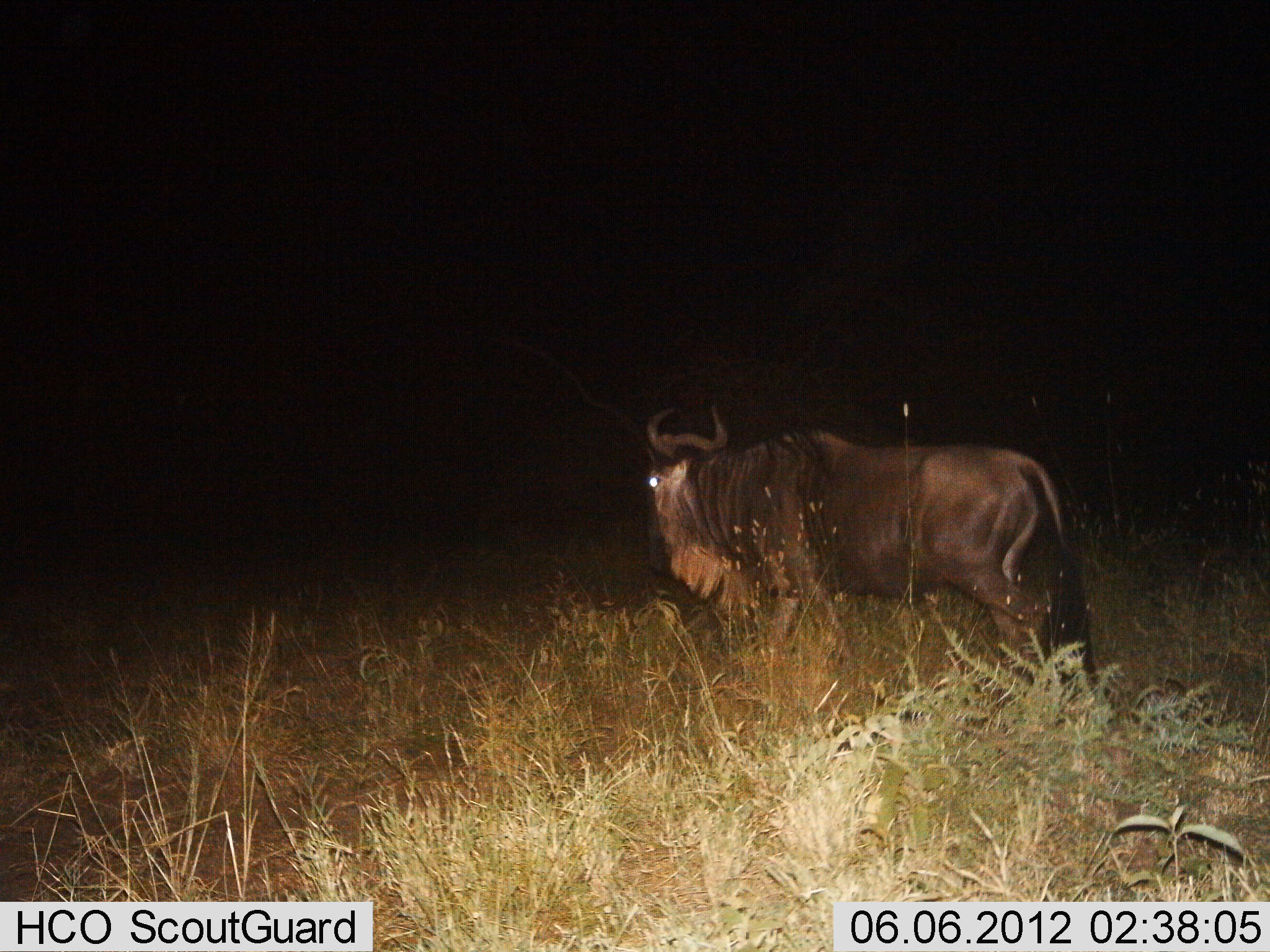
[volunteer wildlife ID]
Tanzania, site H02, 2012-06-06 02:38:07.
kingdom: Animalia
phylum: Chordata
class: Mammalia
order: Artiodactyla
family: Bovidae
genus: Connochaetes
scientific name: Connochaetes taurinus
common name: blue wildebeest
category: wildebeest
Wildebeest (blue wildebeest) (Connochaetes taurinus), count 1. Behavior (volunteer vote fractions): standing 100%, resting 0%, moving 10%, interacting 0%. Young present (vote fraction): 0%. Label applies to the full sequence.